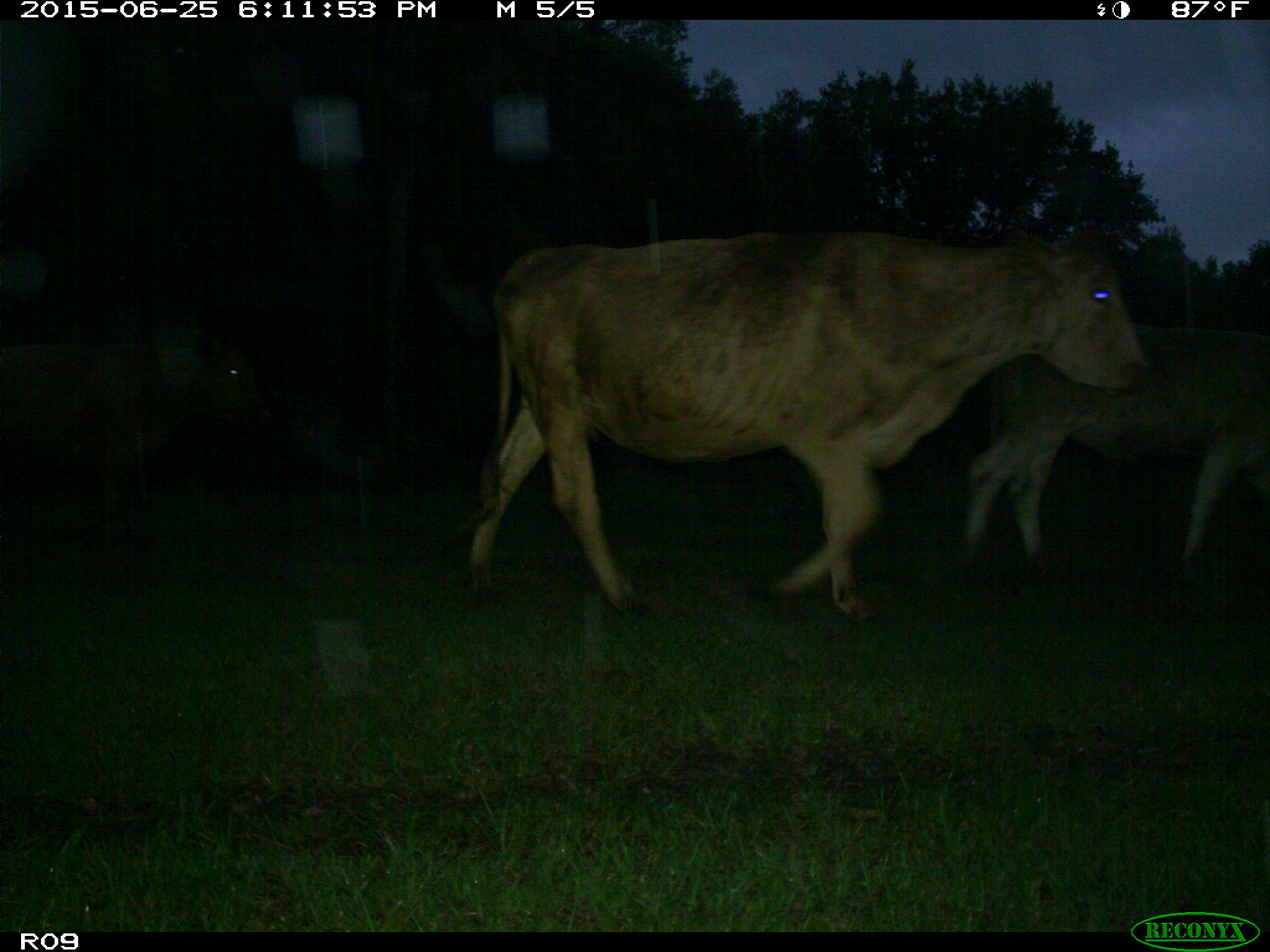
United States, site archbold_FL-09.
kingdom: Animalia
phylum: Chordata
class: Mammalia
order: Artiodactyla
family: Bovidae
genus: Bos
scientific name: Bos taurus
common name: domestic cow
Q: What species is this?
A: Bos taurus (domestic cow).